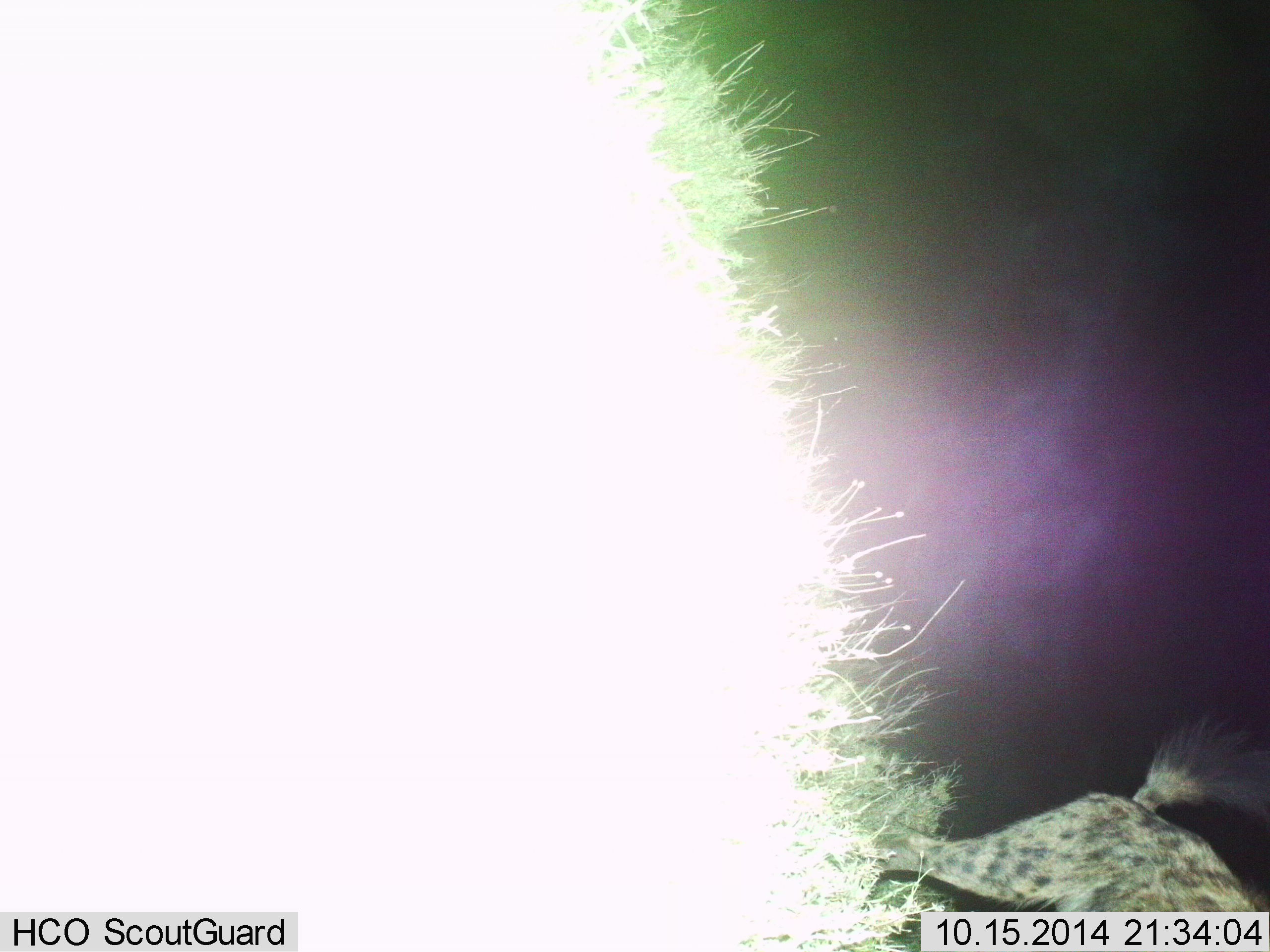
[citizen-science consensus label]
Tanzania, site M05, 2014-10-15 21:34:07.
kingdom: Animalia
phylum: Chordata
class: Mammalia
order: Carnivora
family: Hyaenidae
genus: Crocuta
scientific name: Crocuta crocuta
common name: spotted hyena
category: hyenaspotted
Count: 1.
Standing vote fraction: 90%.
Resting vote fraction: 0%.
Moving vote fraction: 20%.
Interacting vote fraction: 0%.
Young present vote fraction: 0%.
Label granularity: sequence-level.